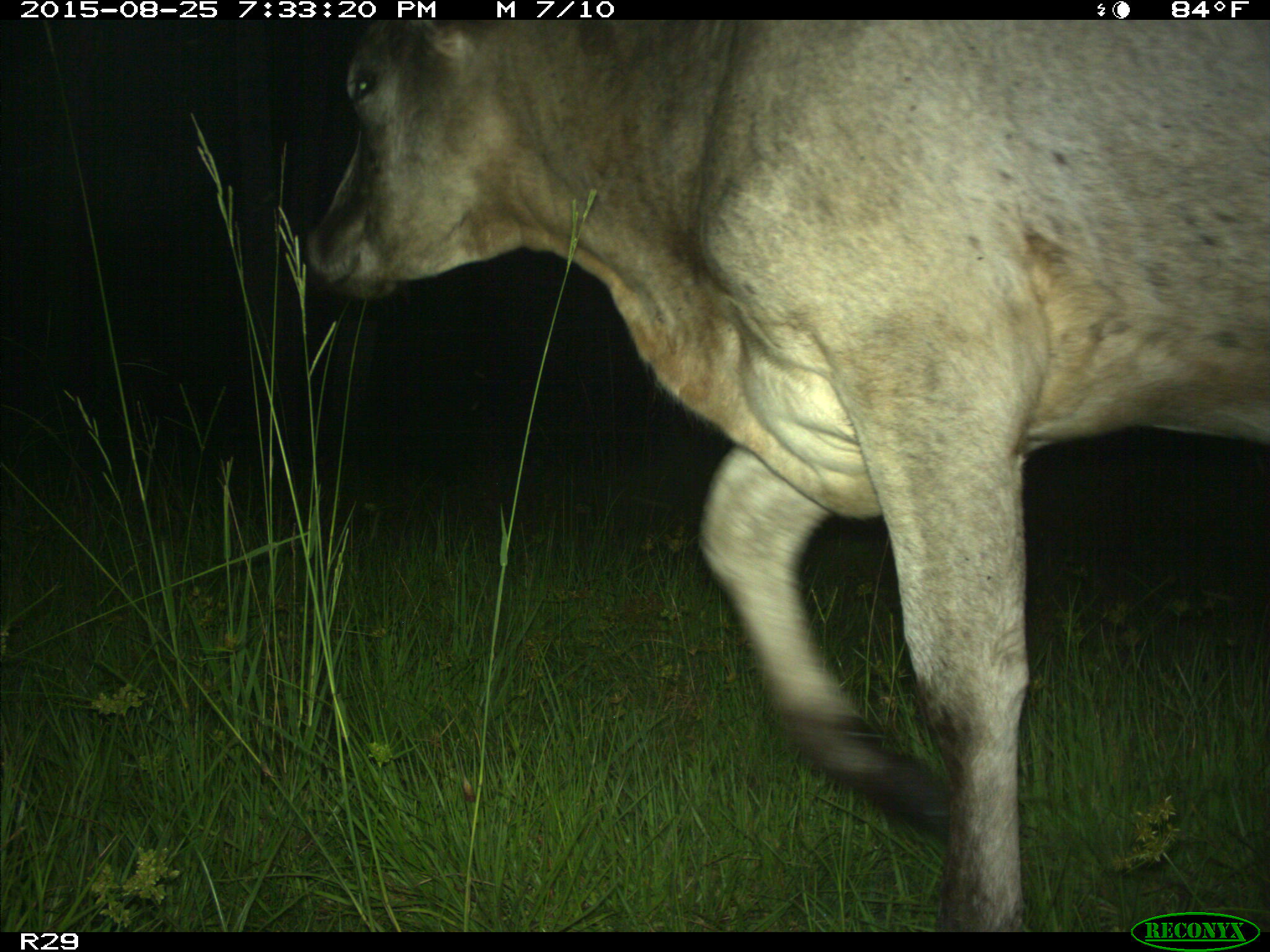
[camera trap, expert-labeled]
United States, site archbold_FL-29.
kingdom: Animalia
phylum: Chordata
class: Mammalia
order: Artiodactyla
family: Bovidae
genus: Bos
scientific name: Bos taurus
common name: domestic cow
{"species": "Bos taurus (domestic cow)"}